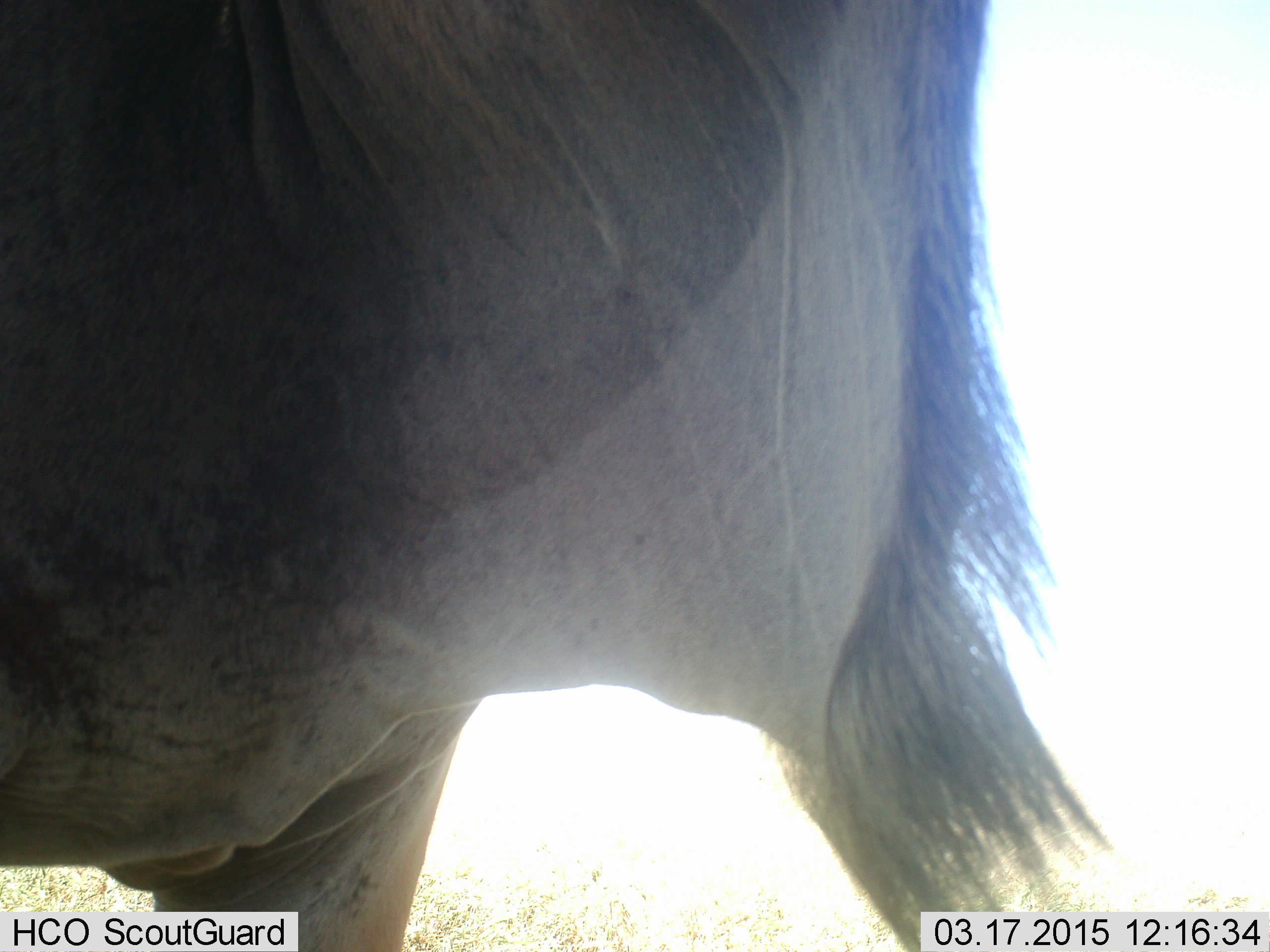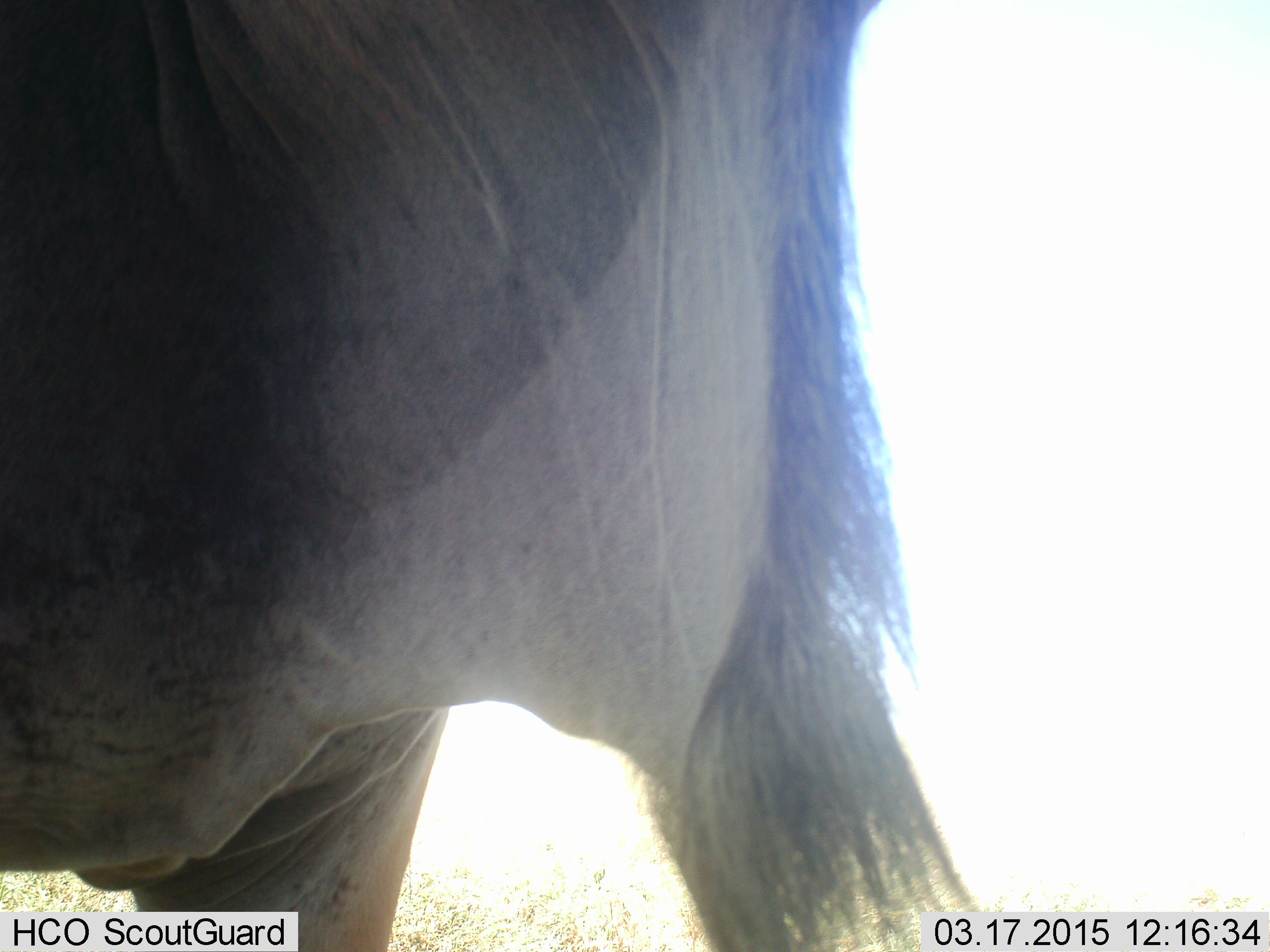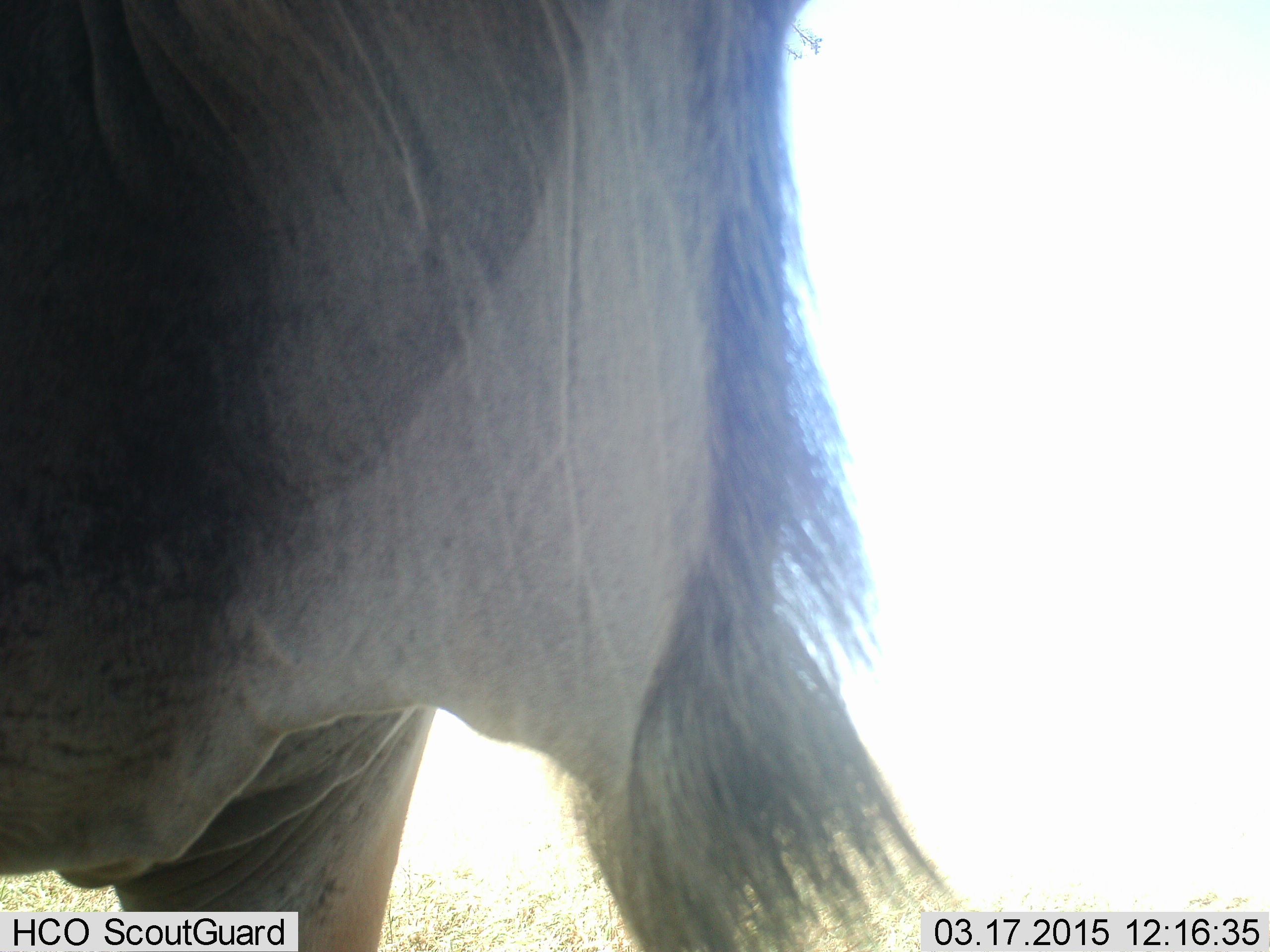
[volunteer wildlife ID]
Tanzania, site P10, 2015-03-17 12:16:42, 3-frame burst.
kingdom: Animalia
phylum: Chordata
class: Mammalia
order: Artiodactyla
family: Bovidae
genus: Connochaetes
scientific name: Connochaetes taurinus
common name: blue wildebeest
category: wildebeest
Wildebeest (blue wildebeest) (Connochaetes taurinus), count 1. Behavior (volunteer vote fractions): standing 80%, resting 0%, moving 20%, interacting 0%. Young present (vote fraction): 0%. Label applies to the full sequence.